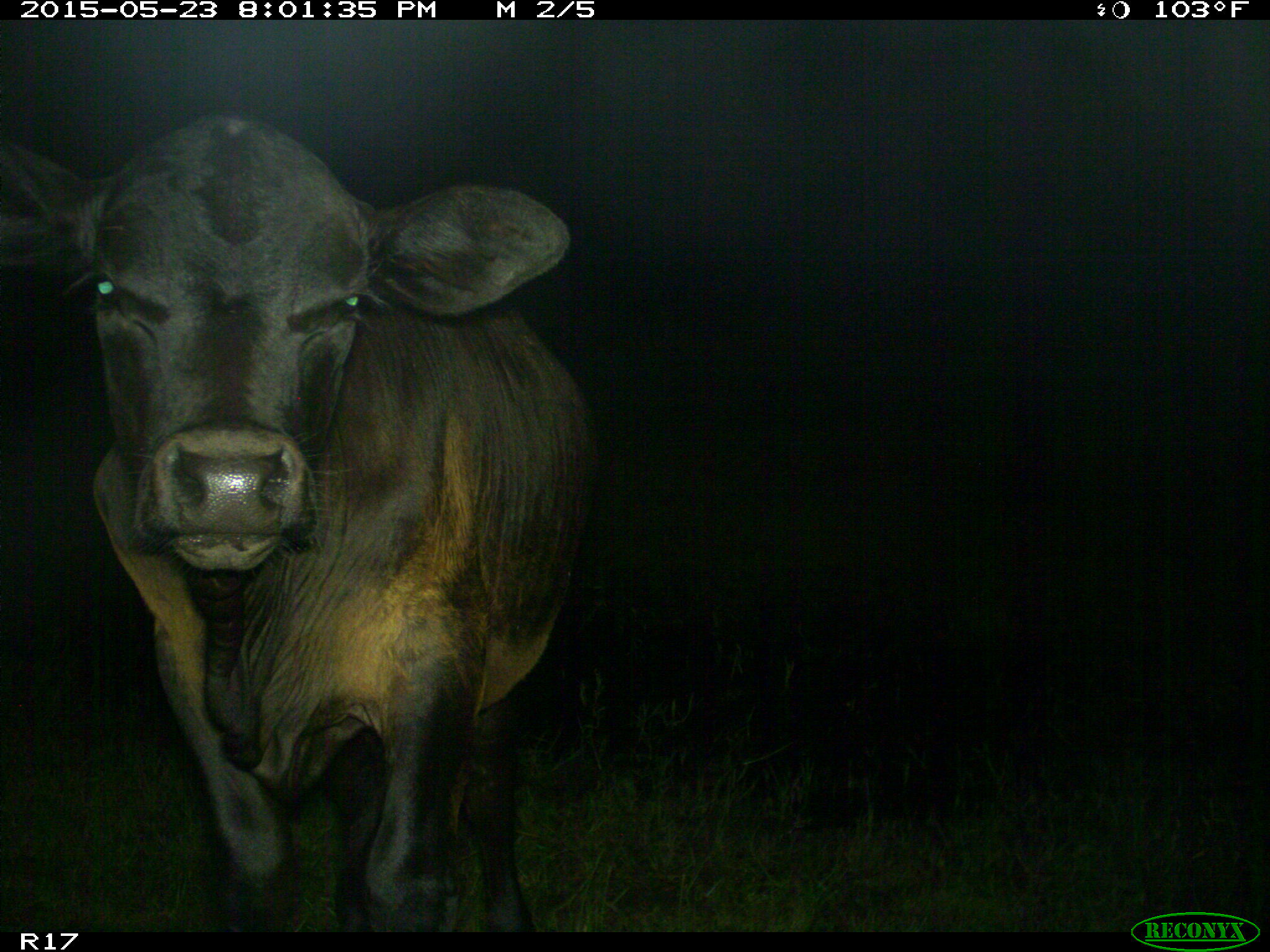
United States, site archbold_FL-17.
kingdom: Animalia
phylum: Chordata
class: Mammalia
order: Artiodactyla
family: Bovidae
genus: Bos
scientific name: Bos taurus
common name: domestic cow